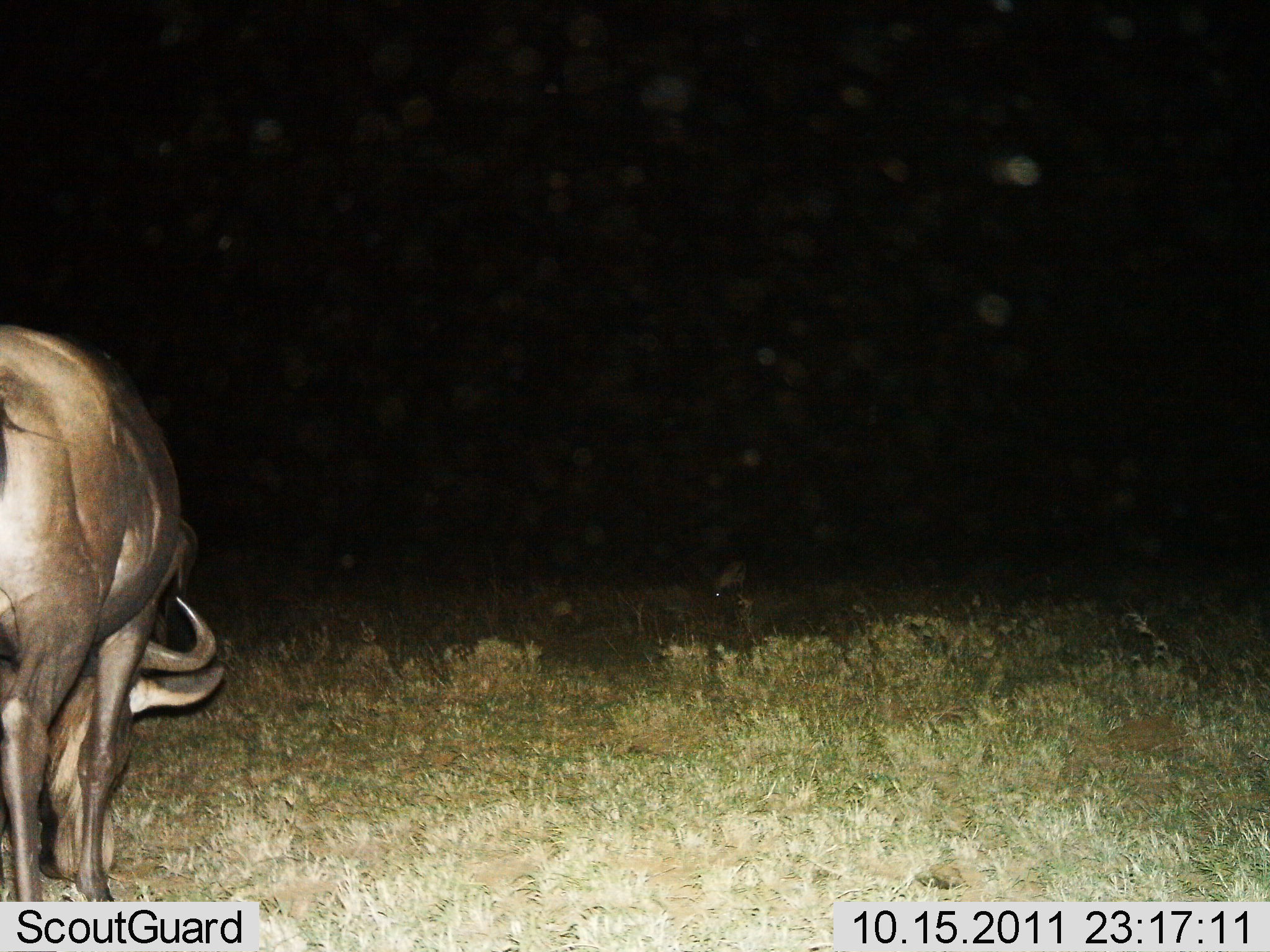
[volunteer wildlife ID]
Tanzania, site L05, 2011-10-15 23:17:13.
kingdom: Animalia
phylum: Chordata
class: Mammalia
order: Artiodactyla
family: Bovidae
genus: Connochaetes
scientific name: Connochaetes taurinus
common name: blue wildebeest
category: wildebeest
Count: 1.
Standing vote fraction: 42%.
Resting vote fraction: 0%.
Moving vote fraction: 0%.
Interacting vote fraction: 0%.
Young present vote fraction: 0%.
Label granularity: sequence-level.